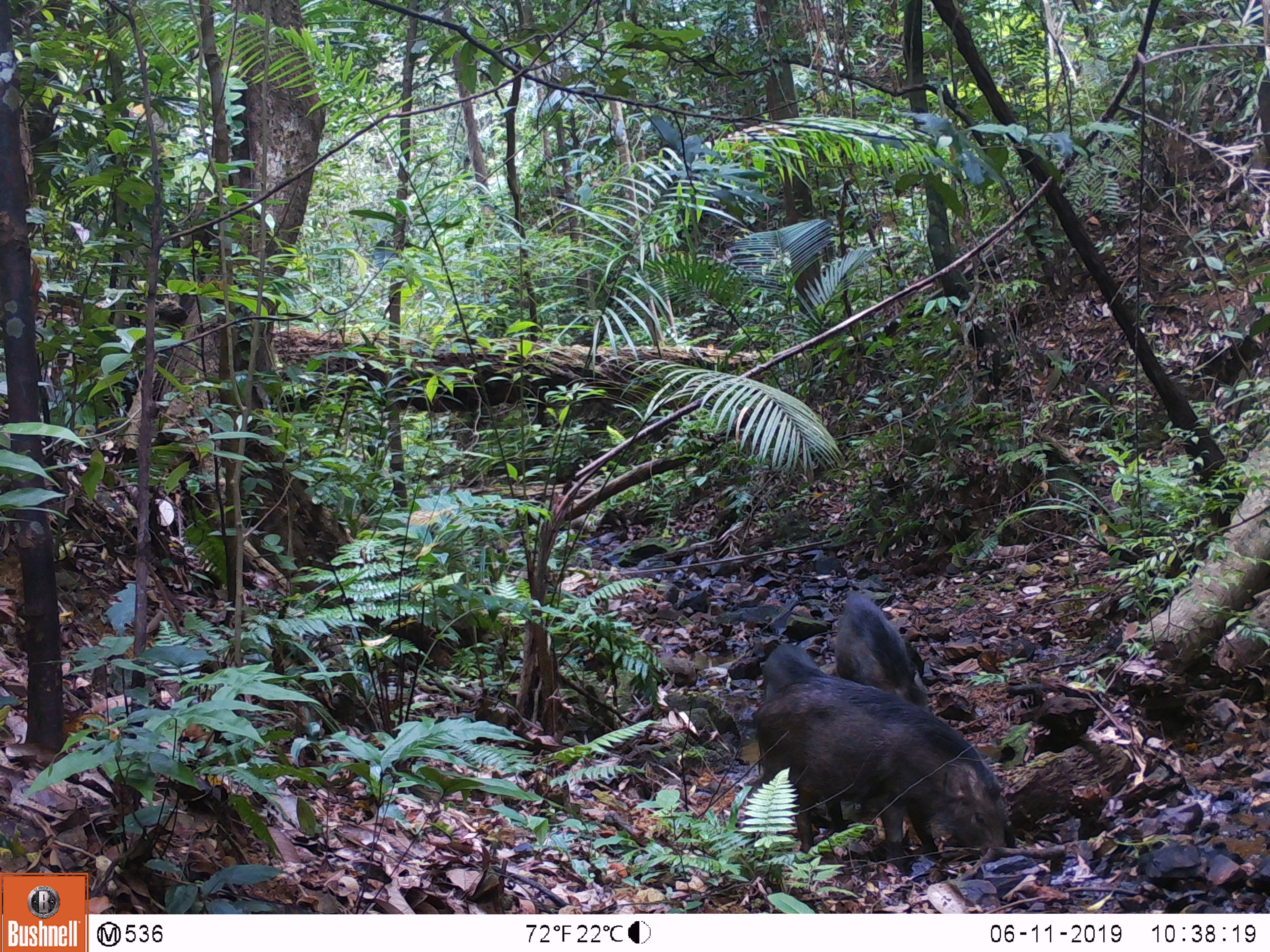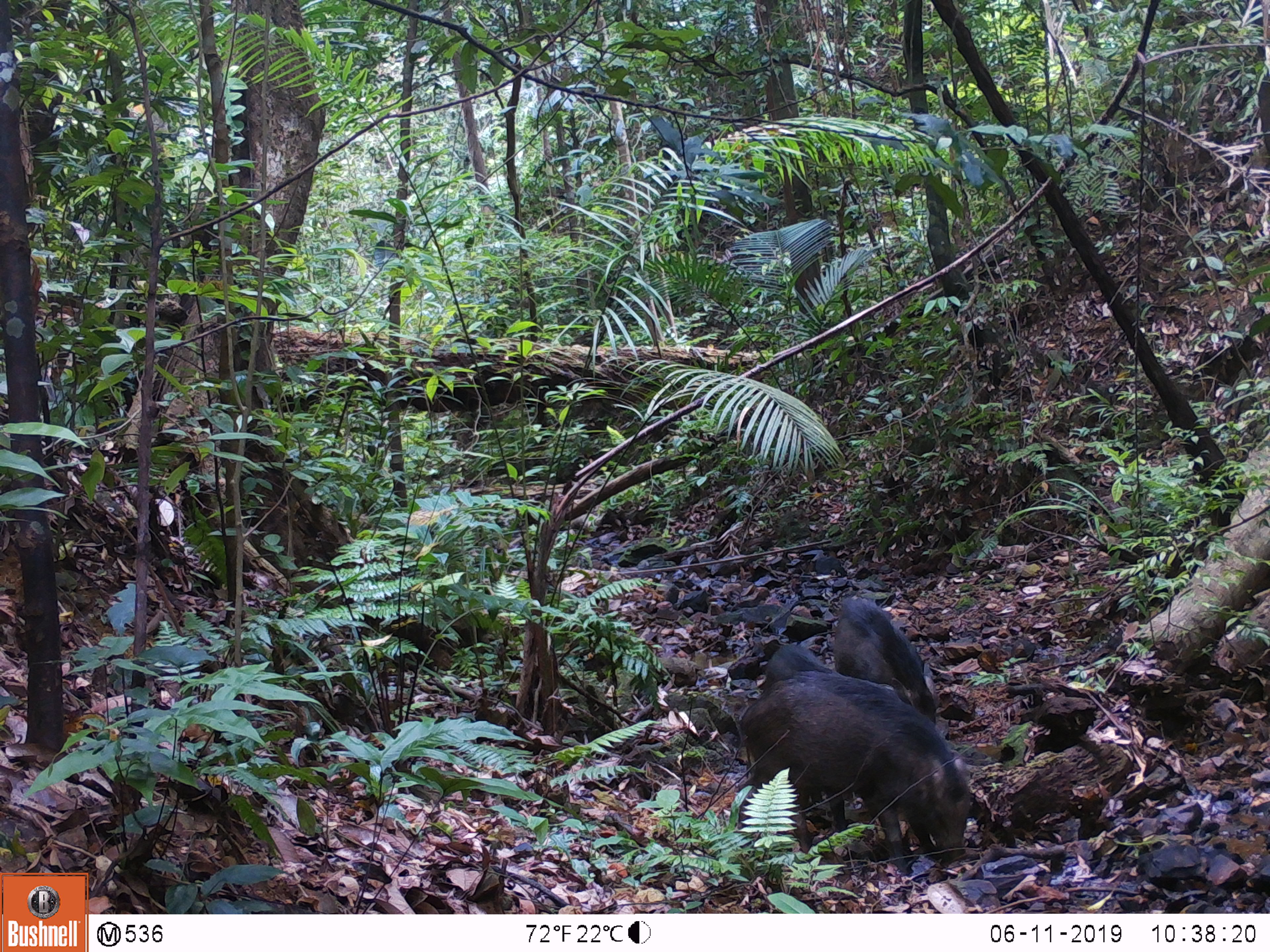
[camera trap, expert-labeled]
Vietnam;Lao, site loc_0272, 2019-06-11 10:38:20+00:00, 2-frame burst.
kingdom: Animalia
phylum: Chordata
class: Mammalia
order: Artiodactyla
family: Suidae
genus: Sus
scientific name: Sus scrofa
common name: eurasian wild pig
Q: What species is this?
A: Eurasian wild pig (Sus scrofa).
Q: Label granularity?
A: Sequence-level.